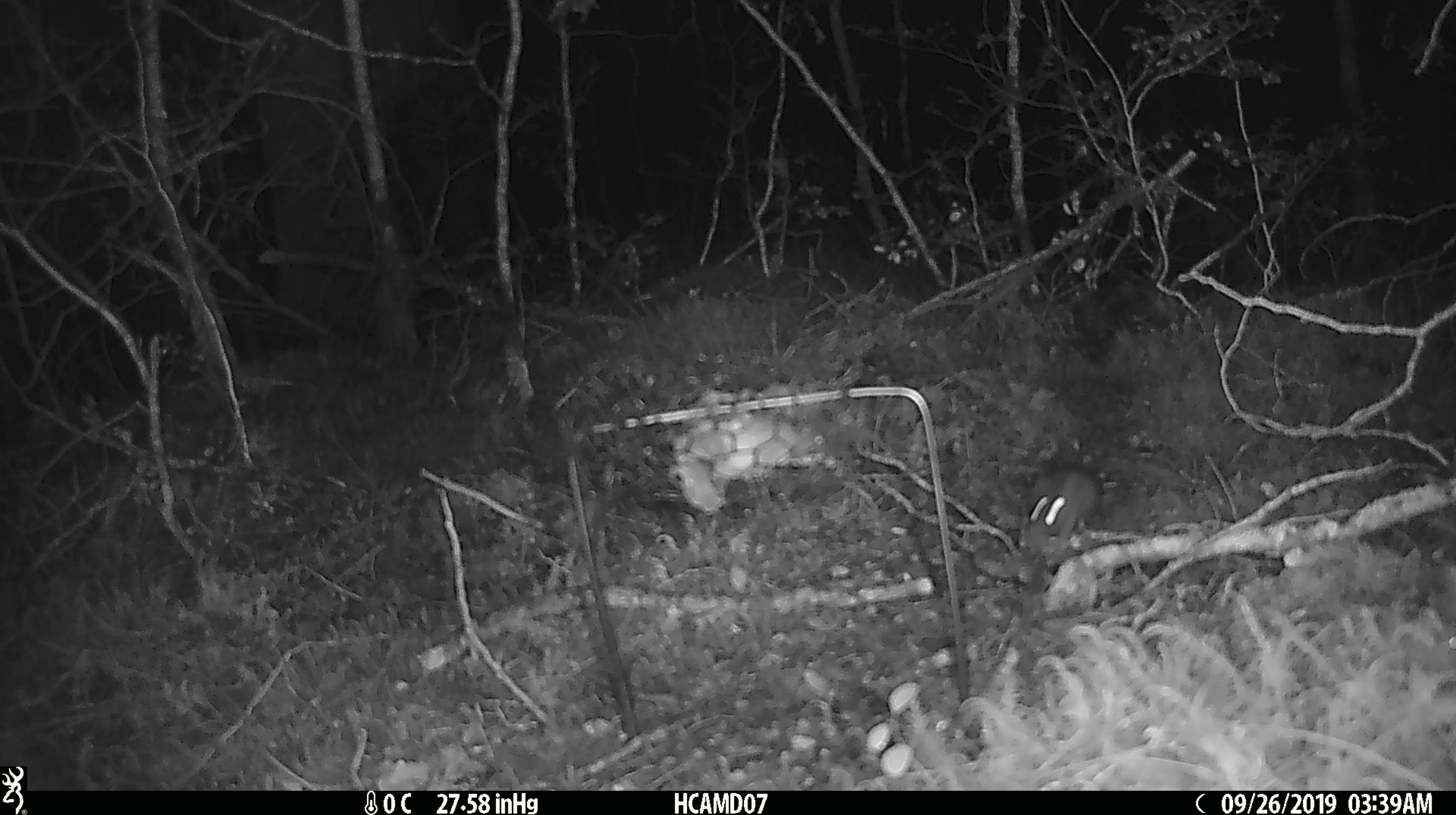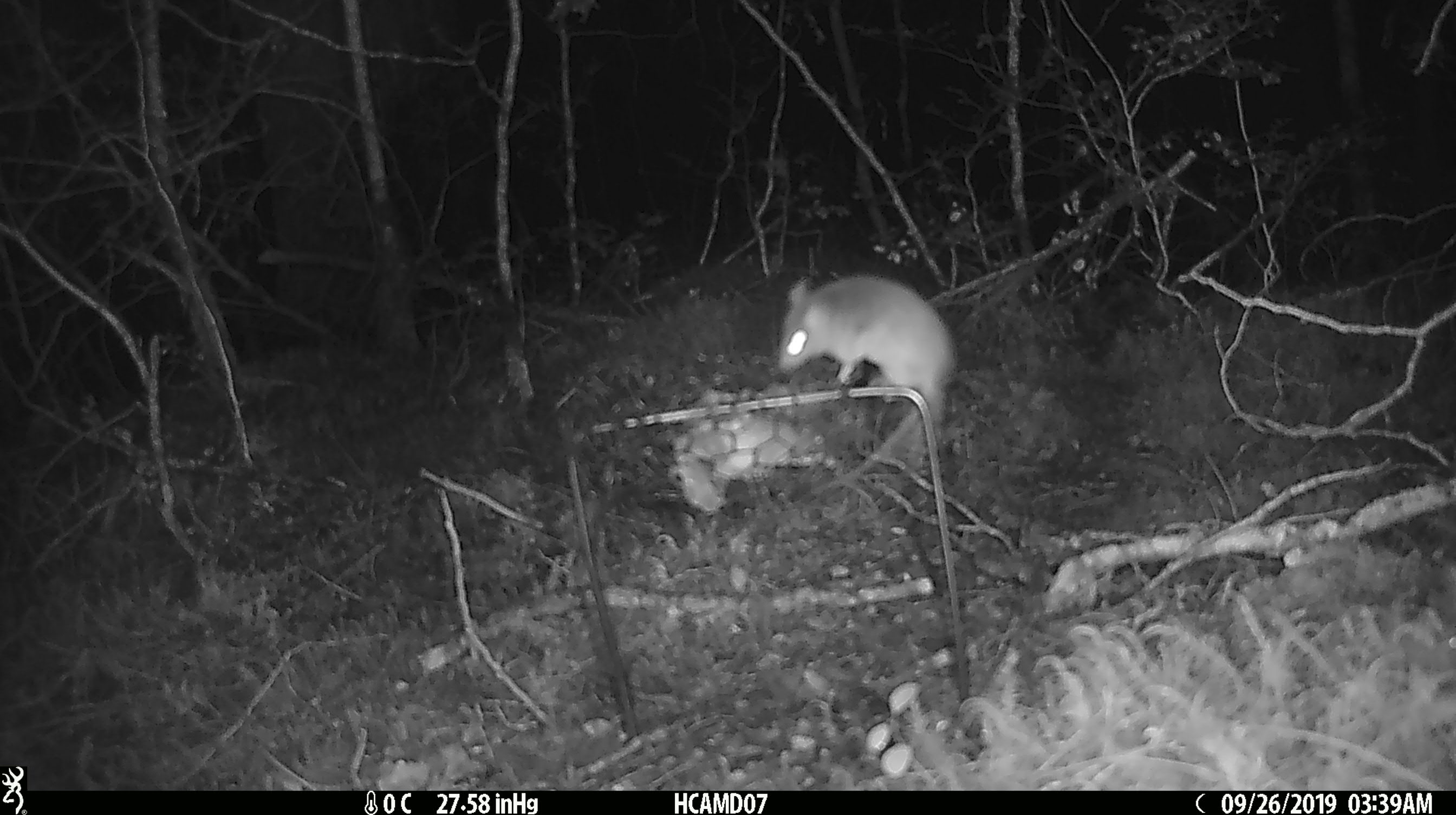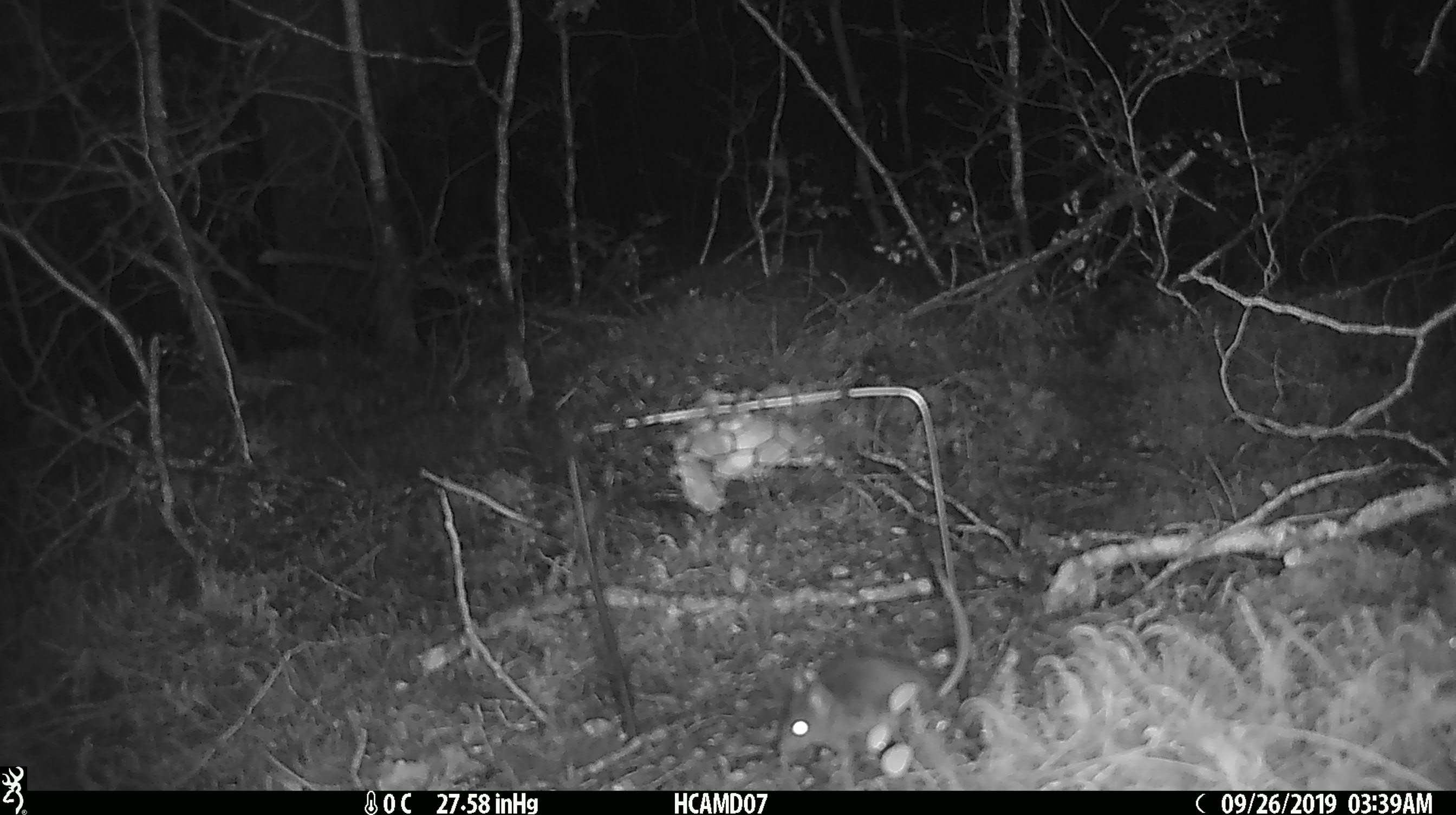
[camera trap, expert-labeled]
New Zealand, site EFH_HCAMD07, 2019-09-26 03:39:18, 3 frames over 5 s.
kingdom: Animalia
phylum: Chordata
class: Mammalia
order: Rodentia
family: Muridae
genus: Mus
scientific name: Mus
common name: mouse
Mouse (Mus).